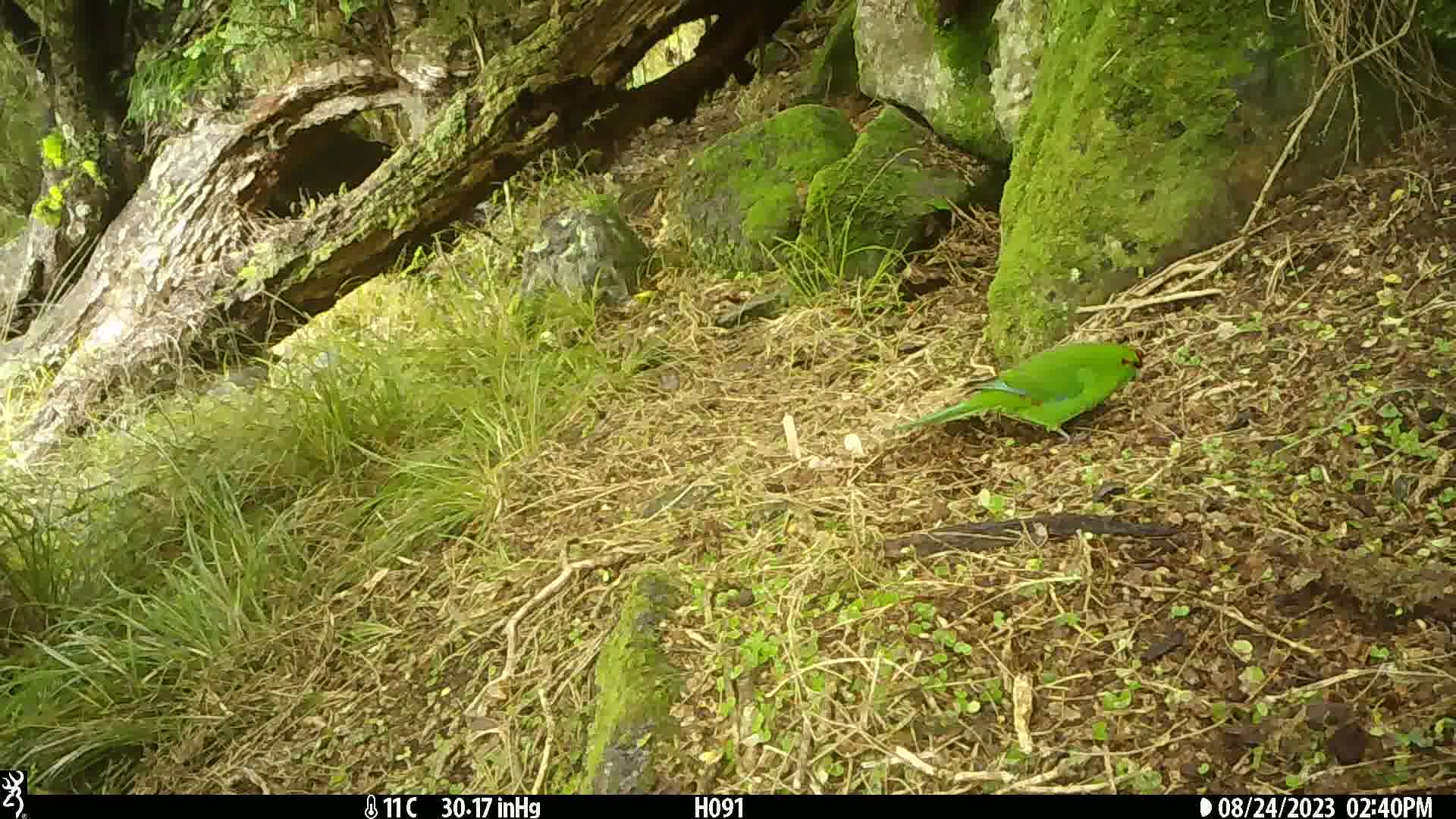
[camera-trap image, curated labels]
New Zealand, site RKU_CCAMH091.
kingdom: Animalia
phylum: Chordata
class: Aves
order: Psittaciformes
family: Psittaculidae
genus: Cyanoramphus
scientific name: Cyanoramphus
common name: parakeet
Parakeet (Cyanoramphus).